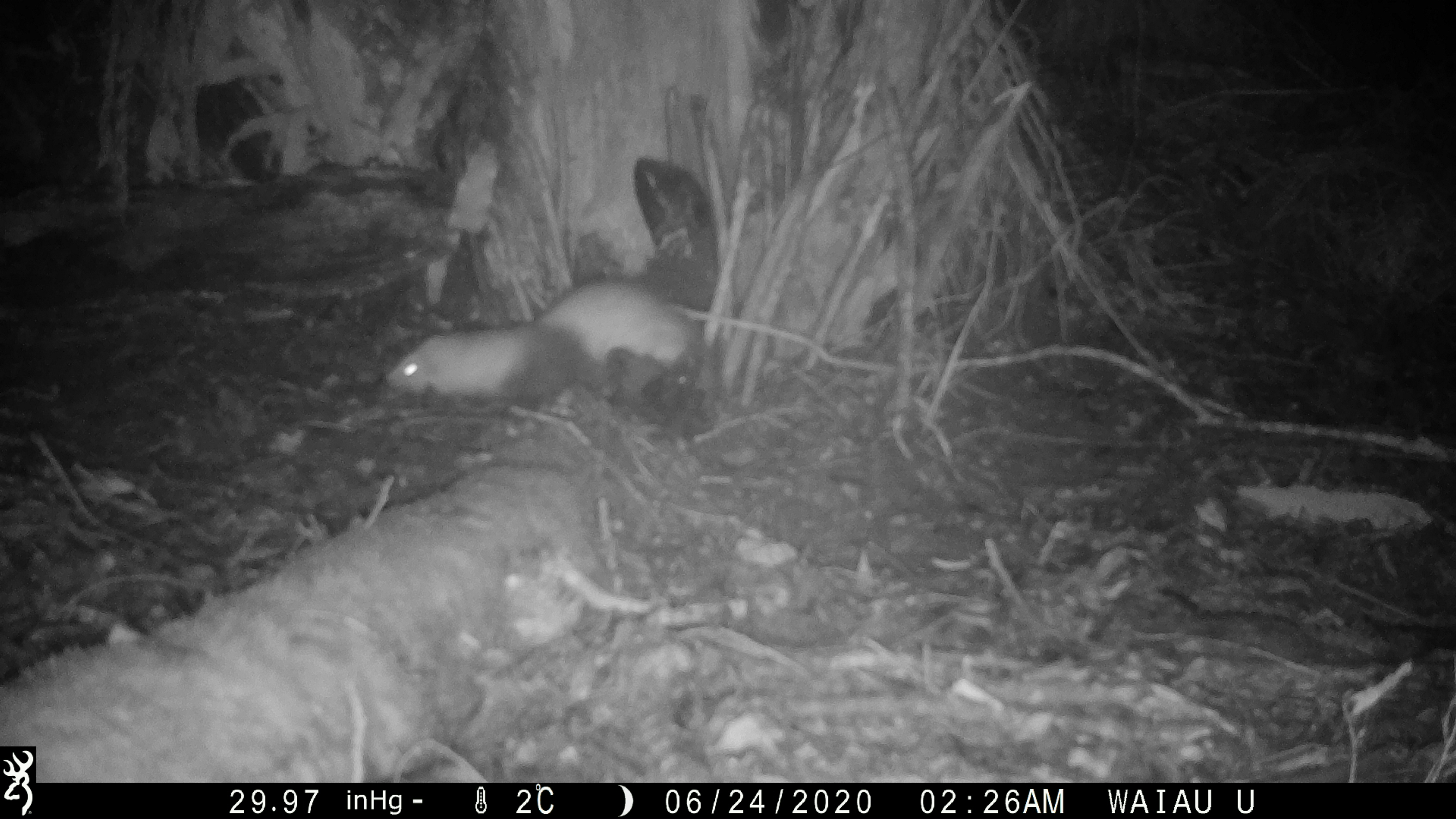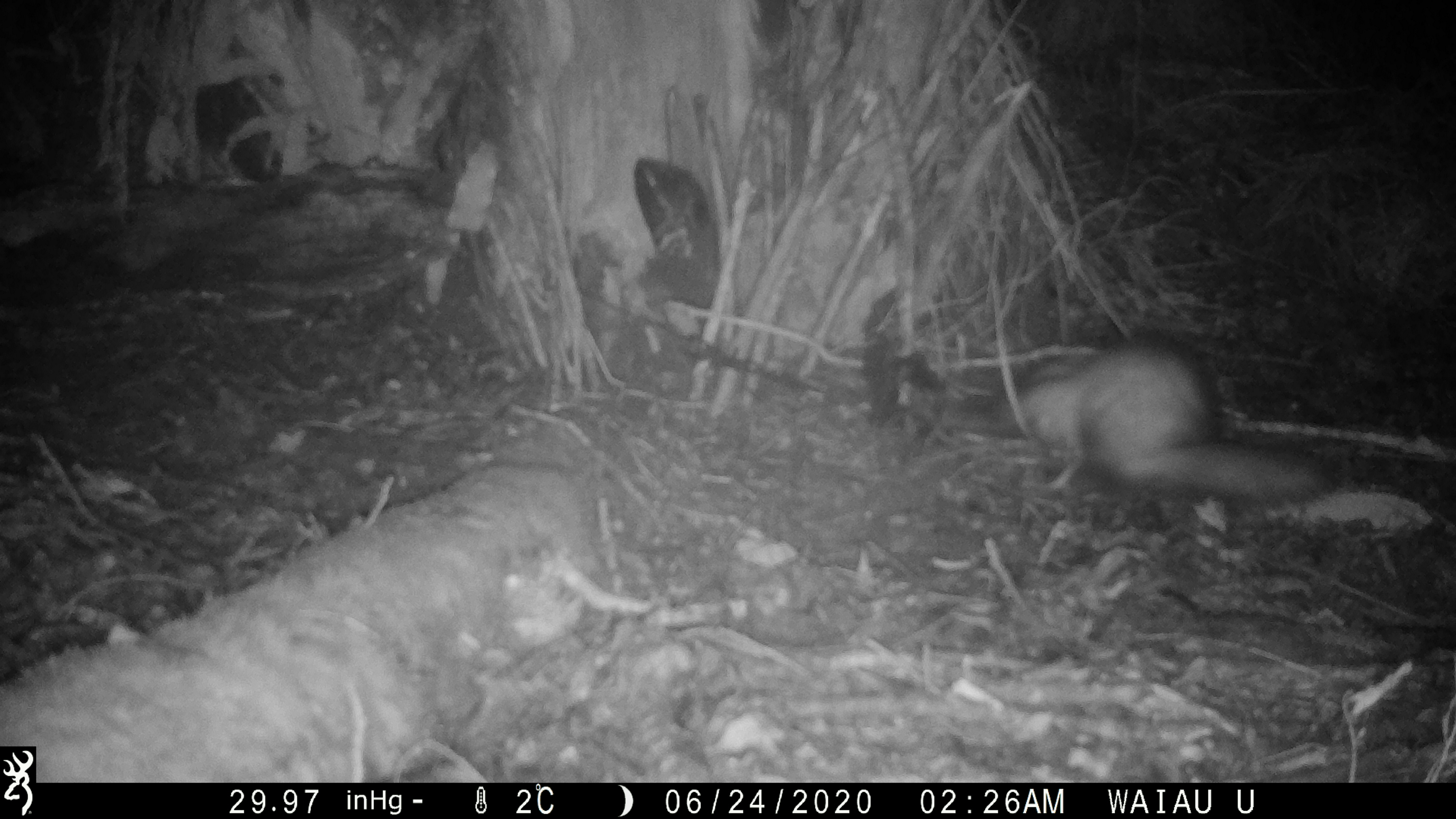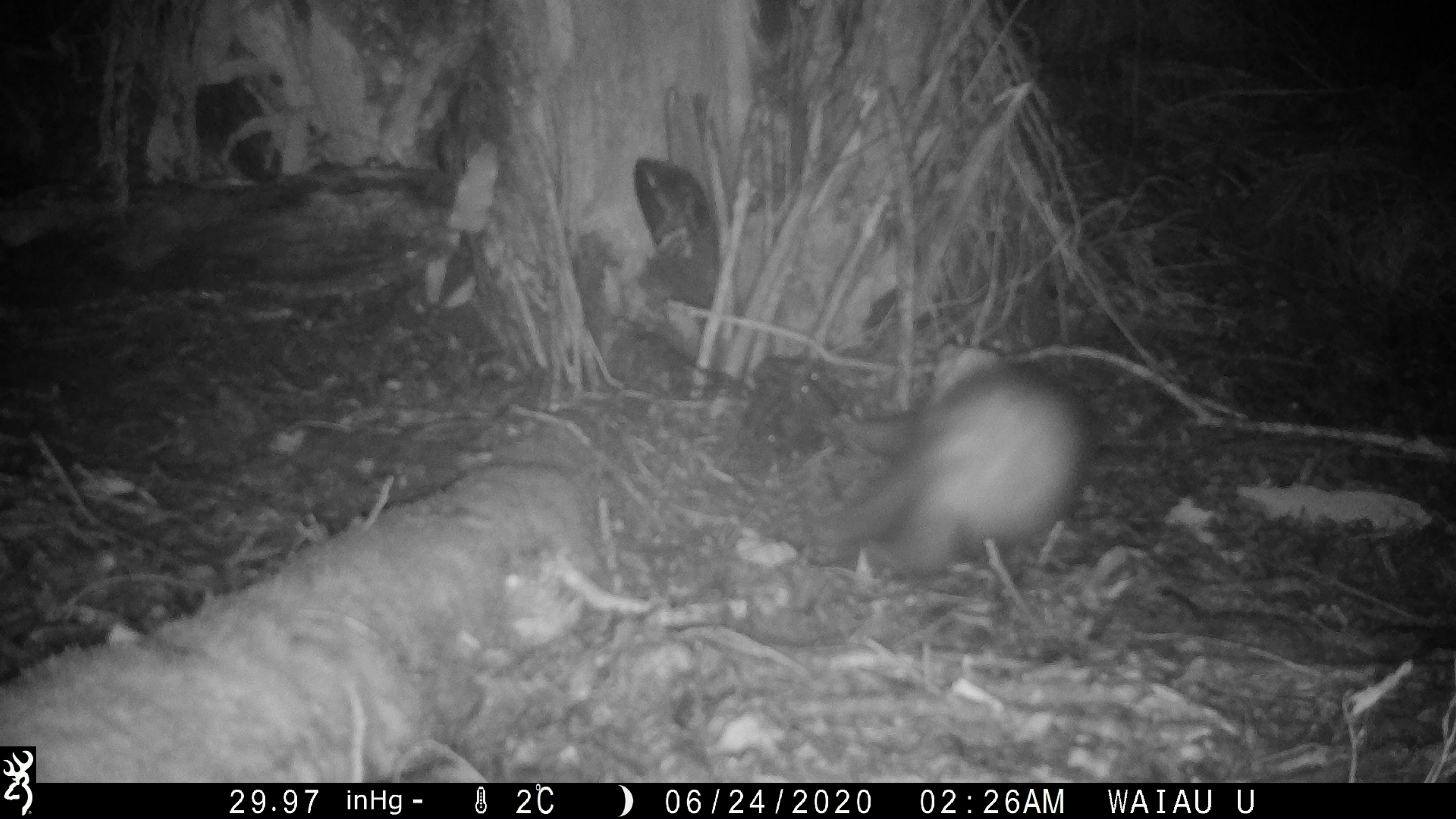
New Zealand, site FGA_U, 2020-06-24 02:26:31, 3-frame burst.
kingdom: Animalia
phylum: Chordata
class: Mammalia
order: Carnivora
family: Mustelidae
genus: Mustela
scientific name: Mustela furo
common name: ferret